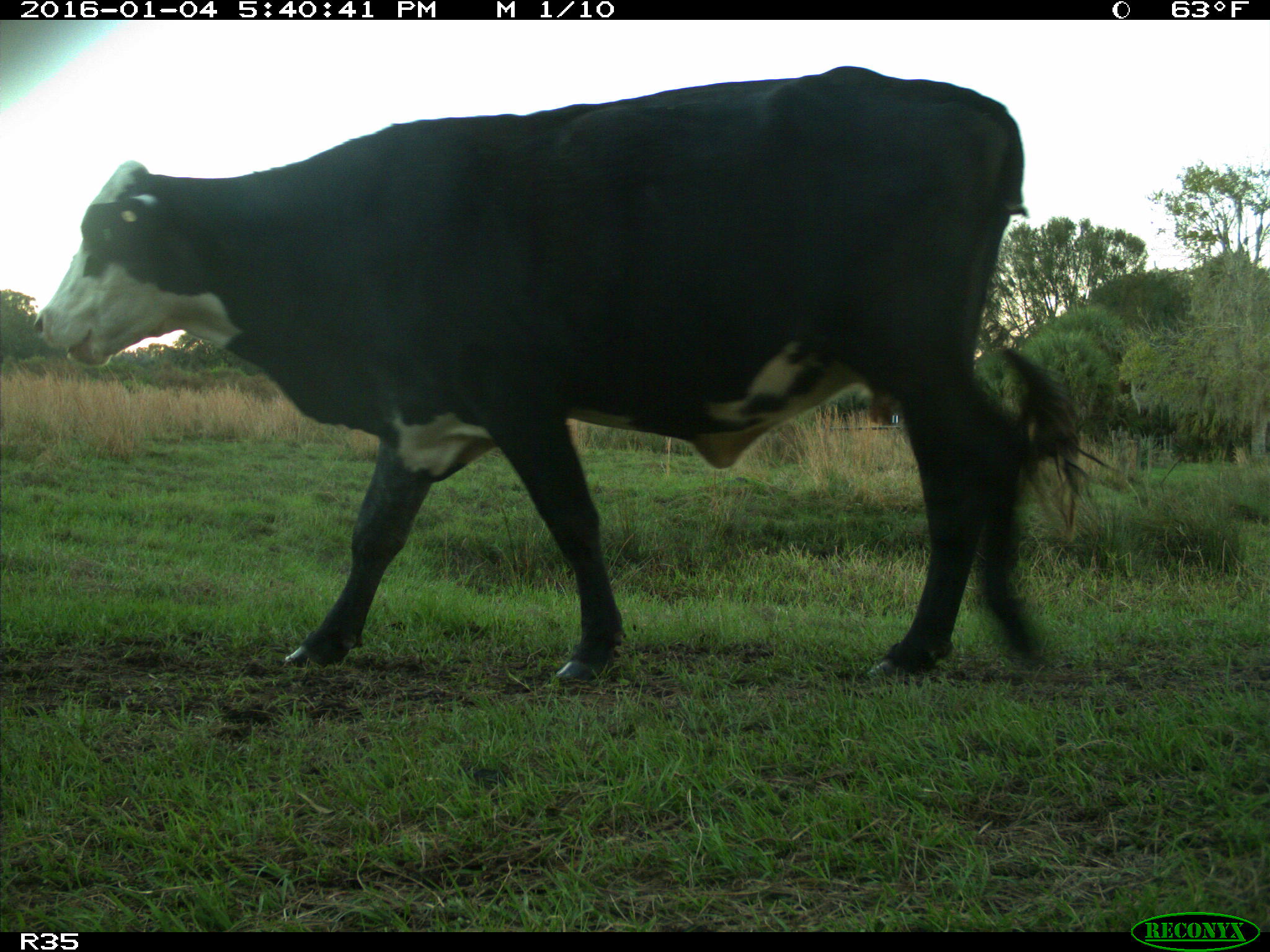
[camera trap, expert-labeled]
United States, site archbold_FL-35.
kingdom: Animalia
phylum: Chordata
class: Mammalia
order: Artiodactyla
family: Bovidae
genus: Bos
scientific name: Bos taurus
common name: domestic cow